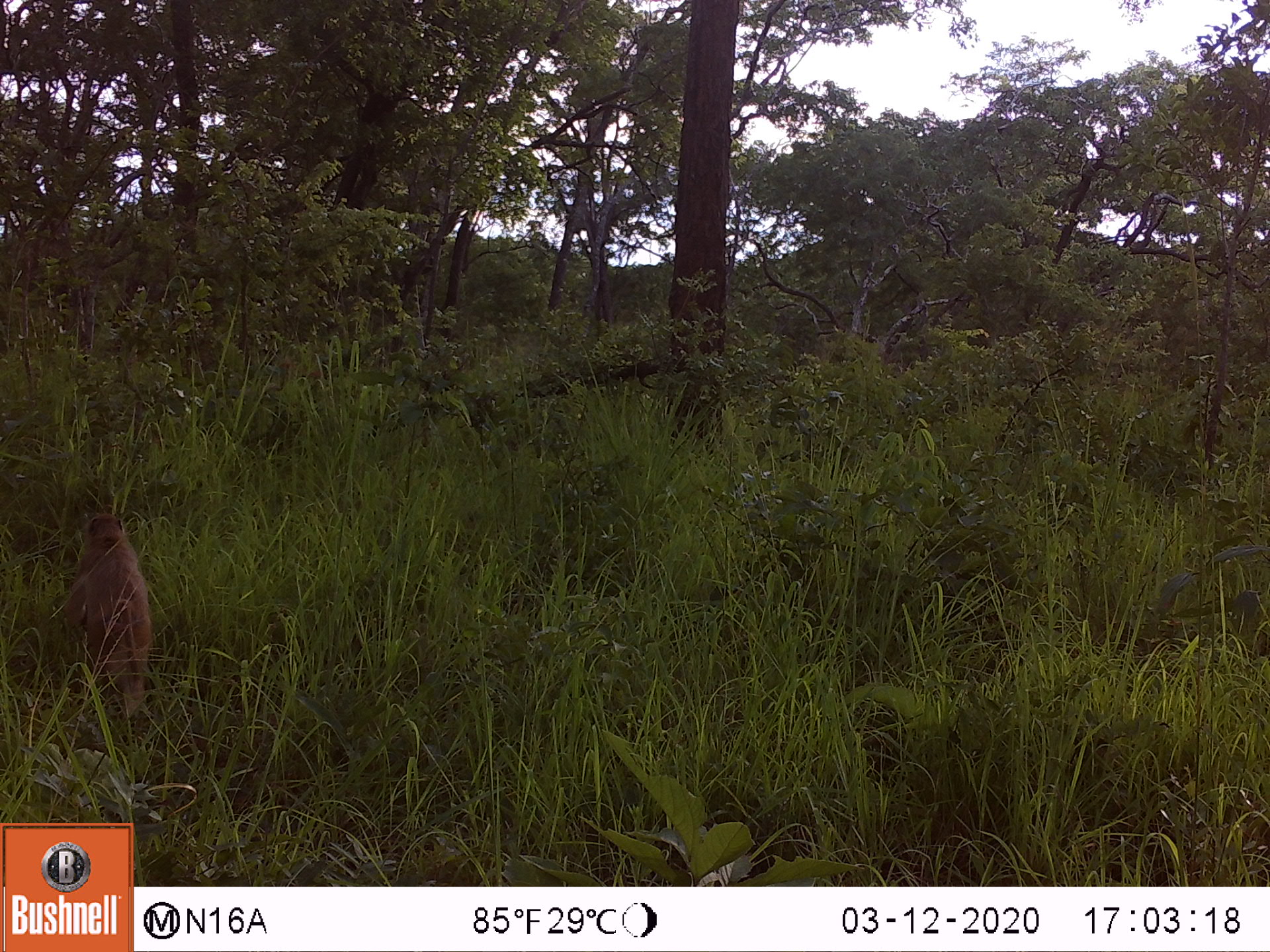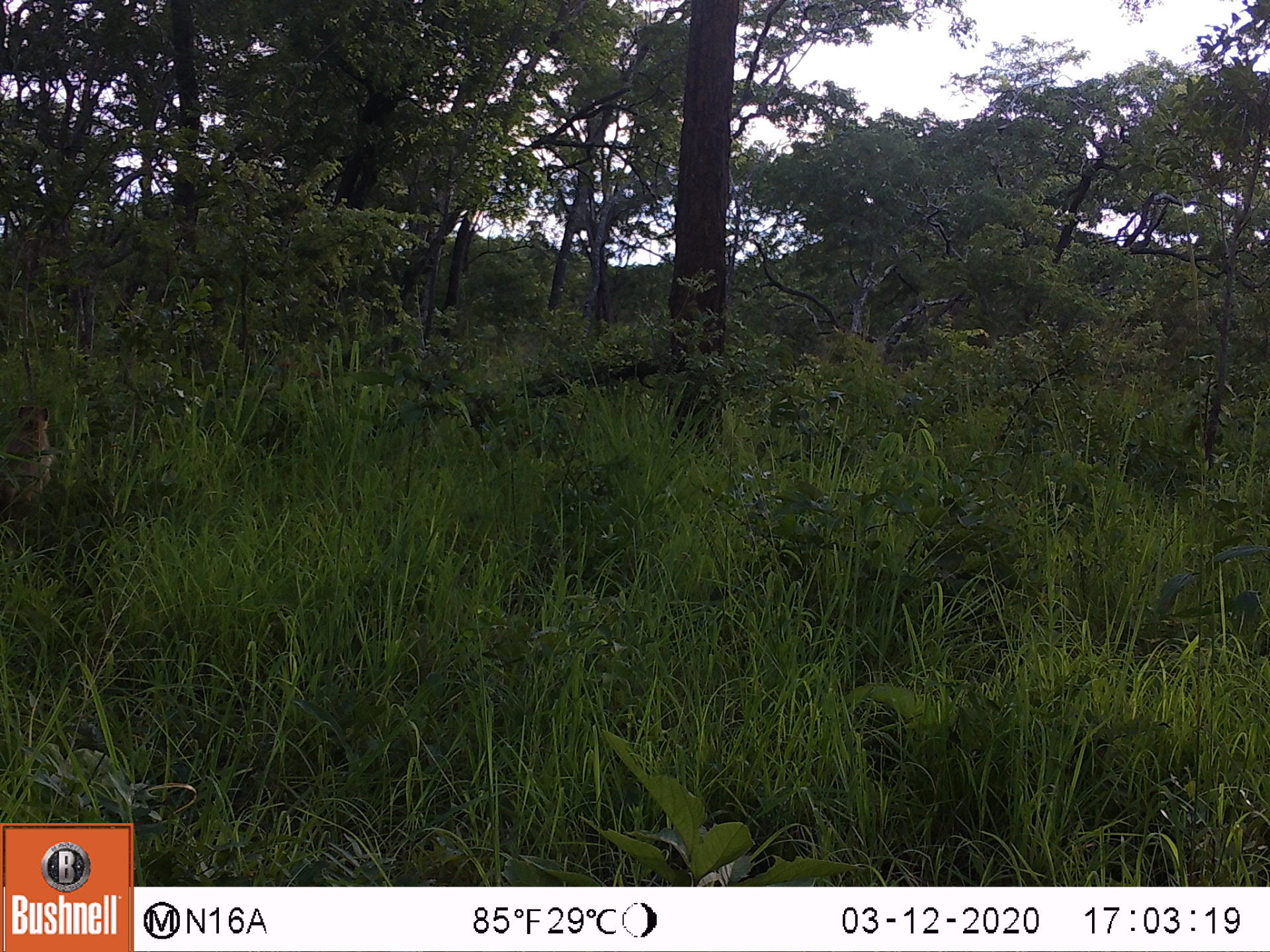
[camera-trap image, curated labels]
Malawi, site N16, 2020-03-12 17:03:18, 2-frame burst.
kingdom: Animalia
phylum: Chordata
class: Mammalia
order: Primates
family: Cercopithecidae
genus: Papio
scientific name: Papio cynocephalus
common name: yellow baboon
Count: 1.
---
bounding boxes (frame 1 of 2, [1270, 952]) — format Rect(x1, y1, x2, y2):
yellow baboon: Rect(51, 511, 154, 711)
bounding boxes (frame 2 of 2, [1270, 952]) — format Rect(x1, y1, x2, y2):
yellow baboon: Rect(4, 402, 53, 504)